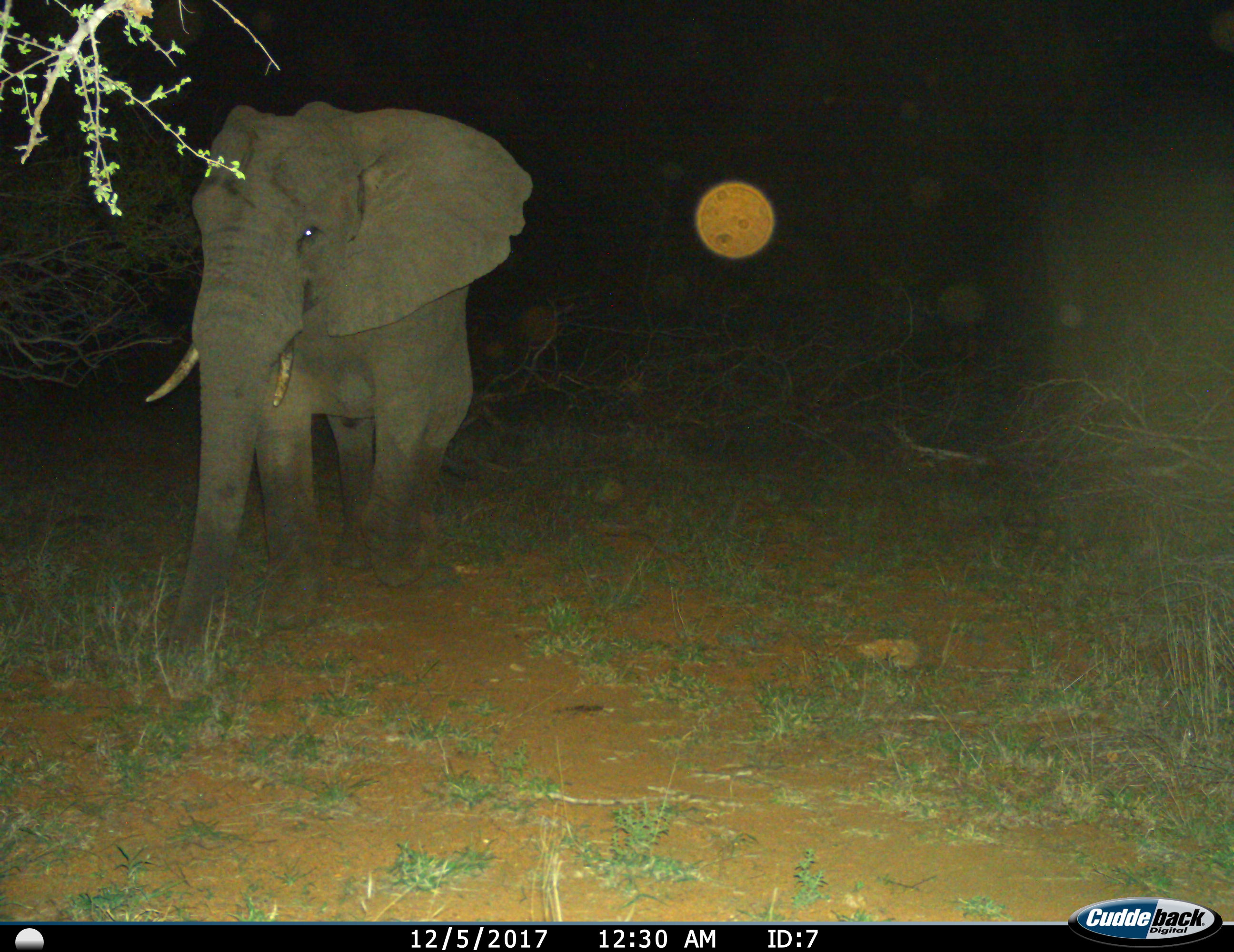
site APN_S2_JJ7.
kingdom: Animalia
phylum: Chordata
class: Mammalia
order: Proboscidea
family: Elephantidae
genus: Loxodonta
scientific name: Loxodonta africana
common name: african bush elephant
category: elephant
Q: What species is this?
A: Elephant (african bush elephant) (Loxodonta africana).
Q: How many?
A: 1.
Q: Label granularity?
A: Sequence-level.